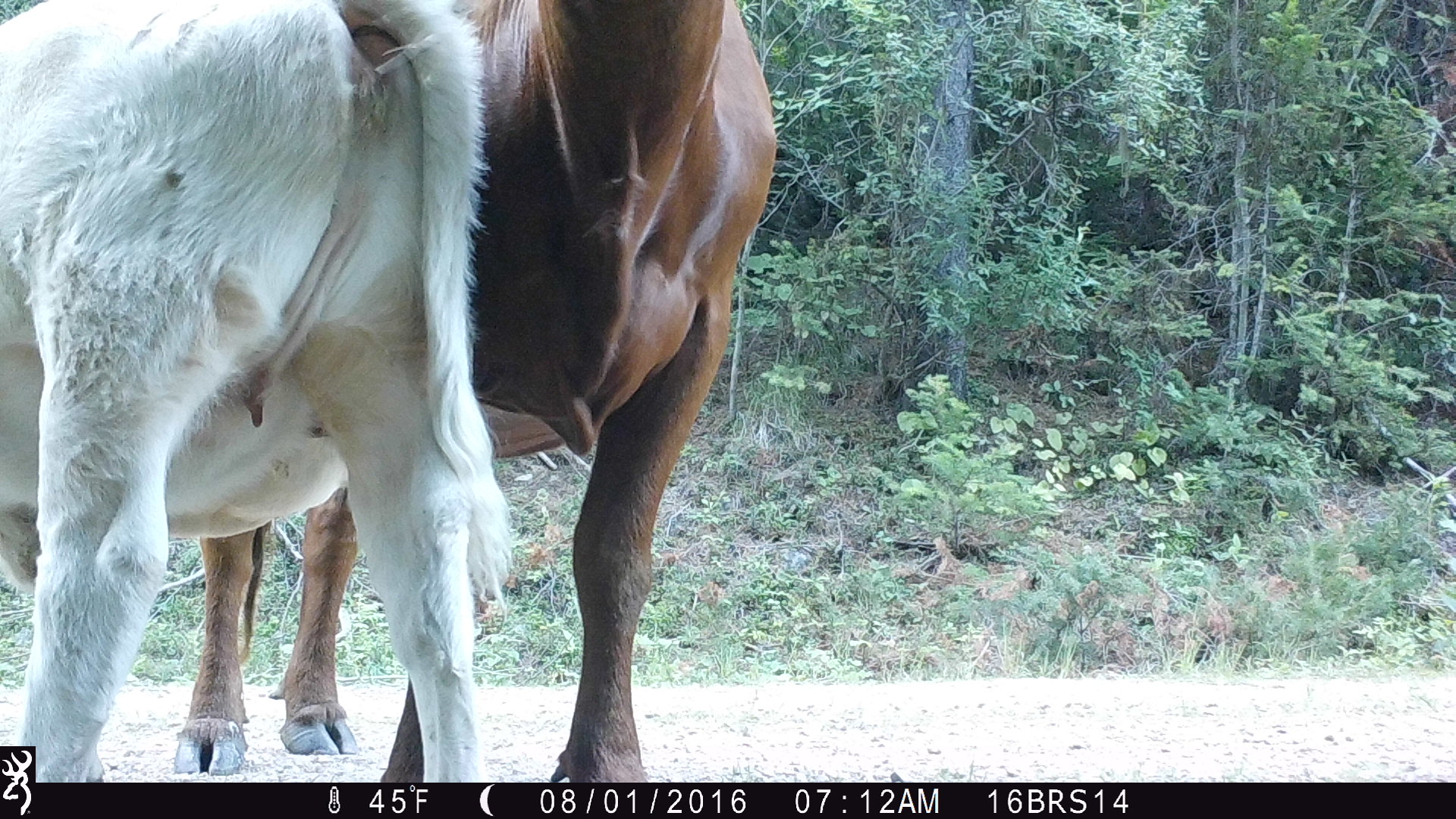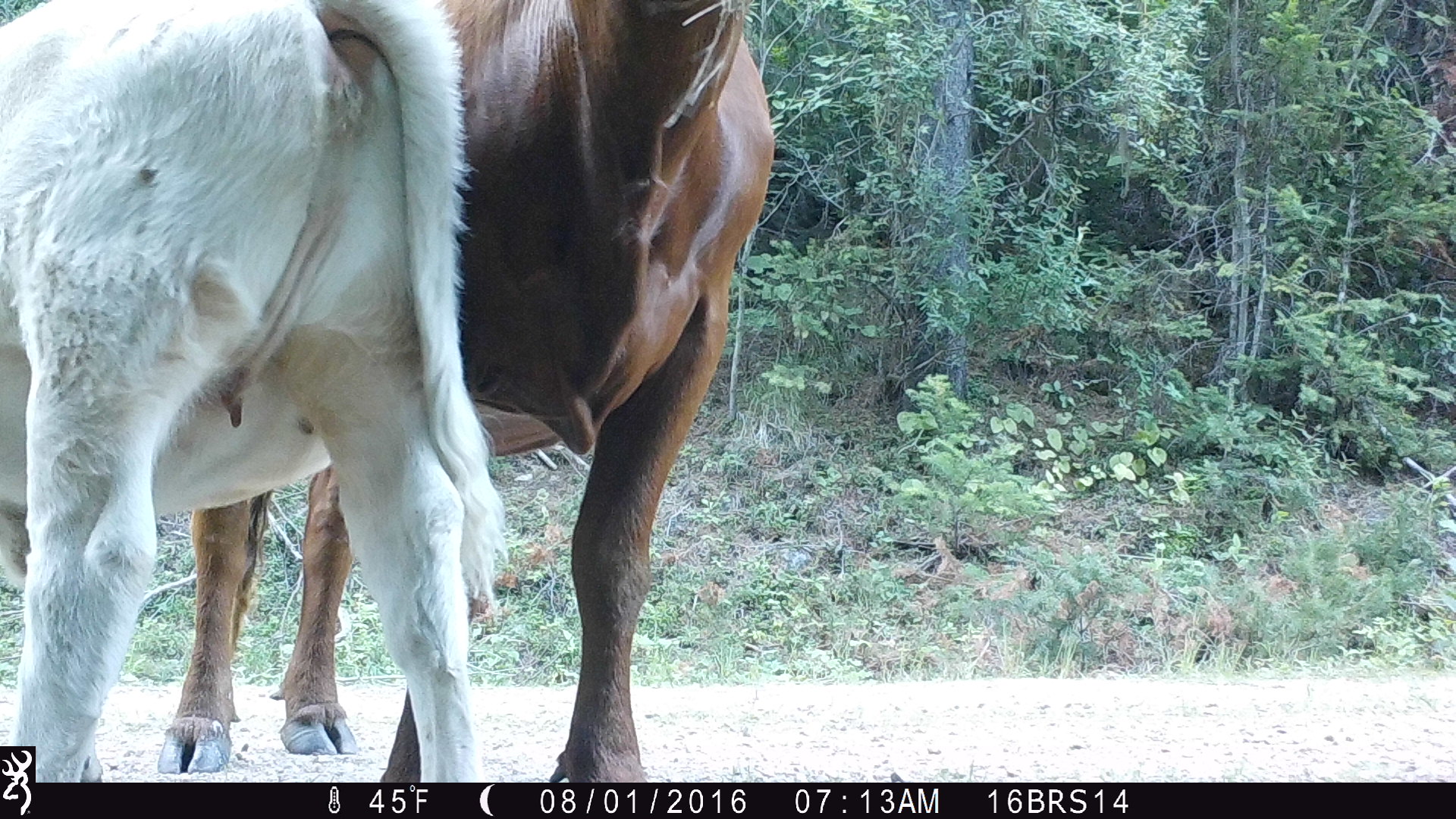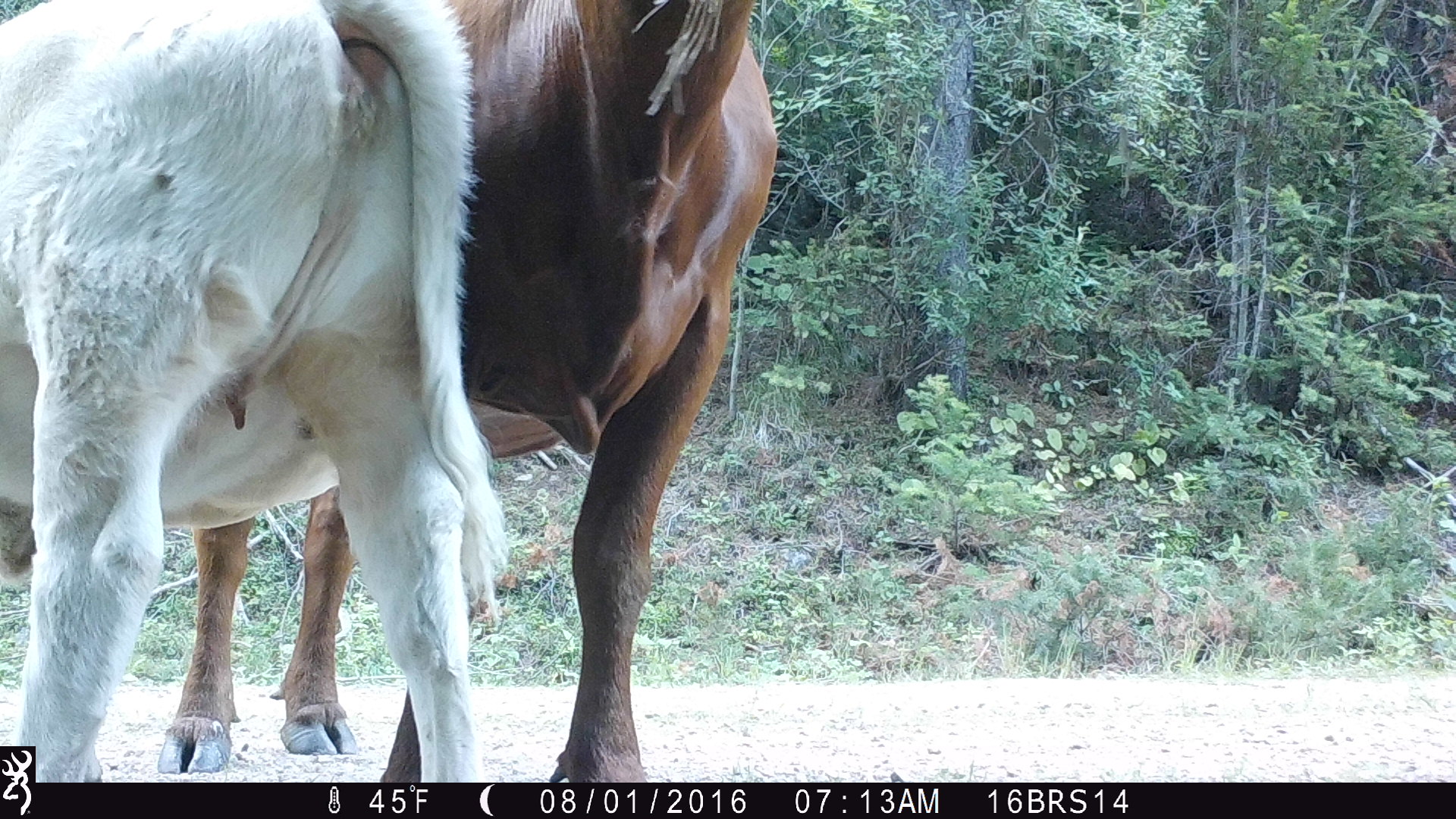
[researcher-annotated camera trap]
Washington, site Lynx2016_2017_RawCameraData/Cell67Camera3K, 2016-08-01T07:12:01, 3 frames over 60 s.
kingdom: Animalia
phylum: Chordata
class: Mammalia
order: Artiodactyla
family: Bovidae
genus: Bos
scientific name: Bos taurus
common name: domestic cattle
Domestic cattle (Bos taurus). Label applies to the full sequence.